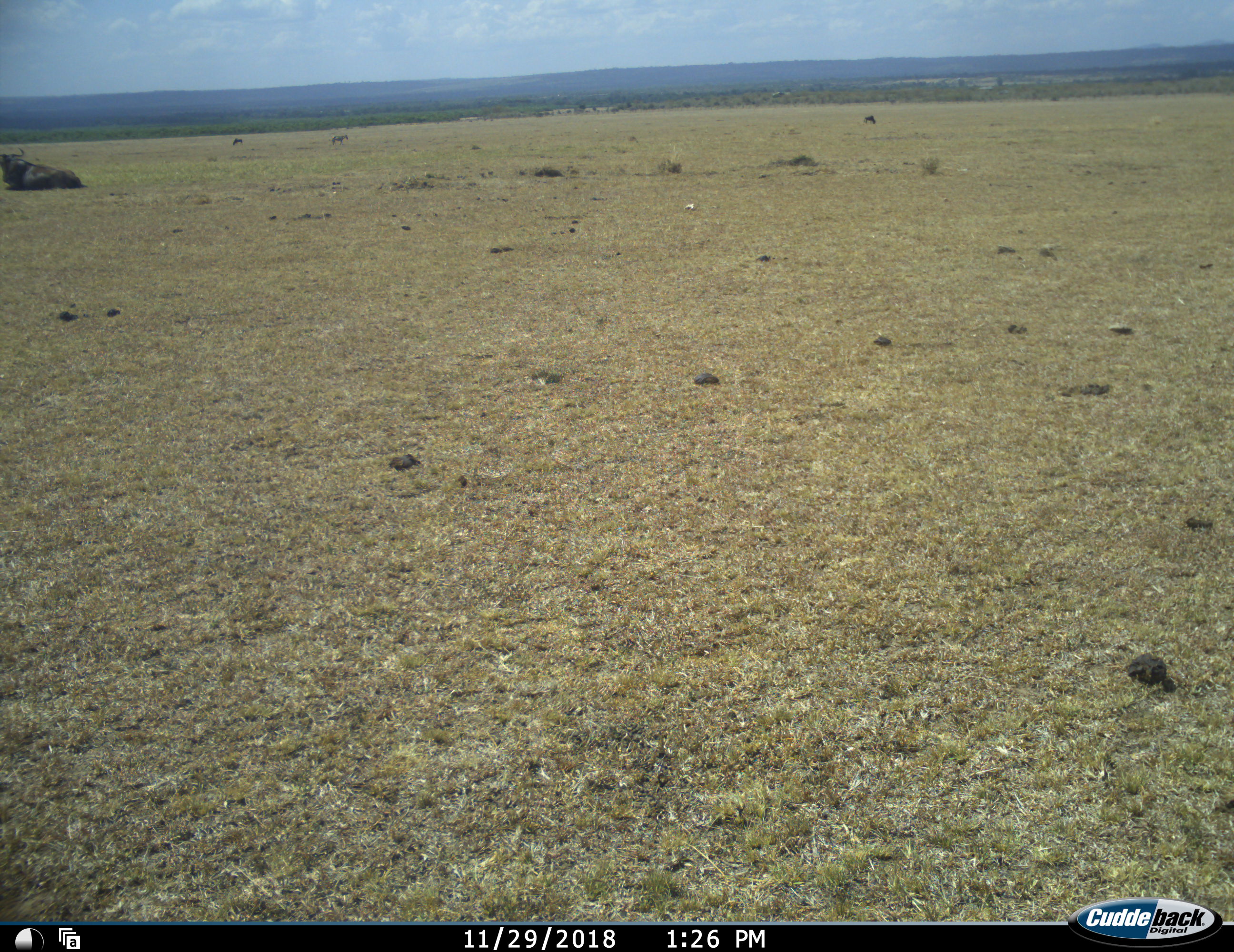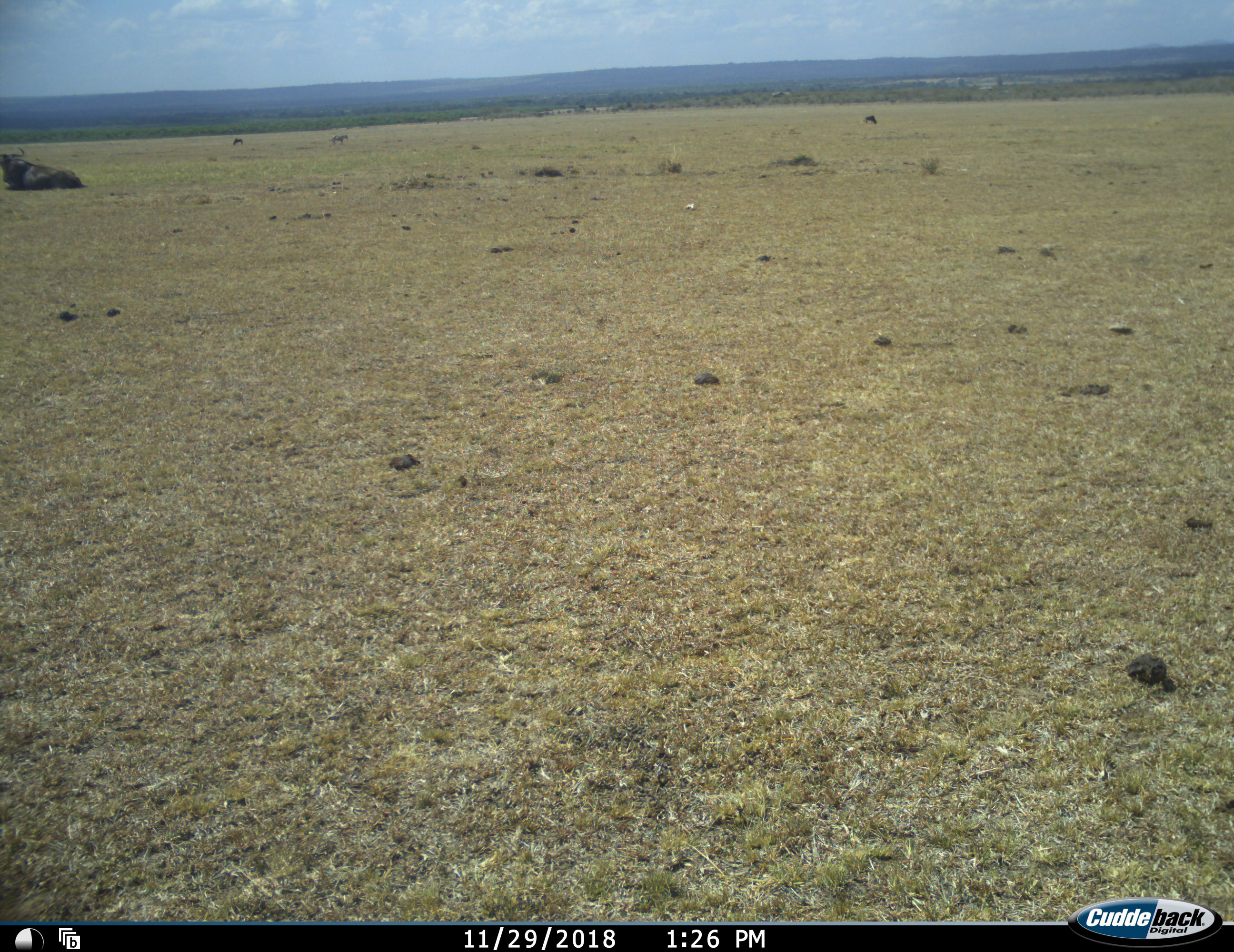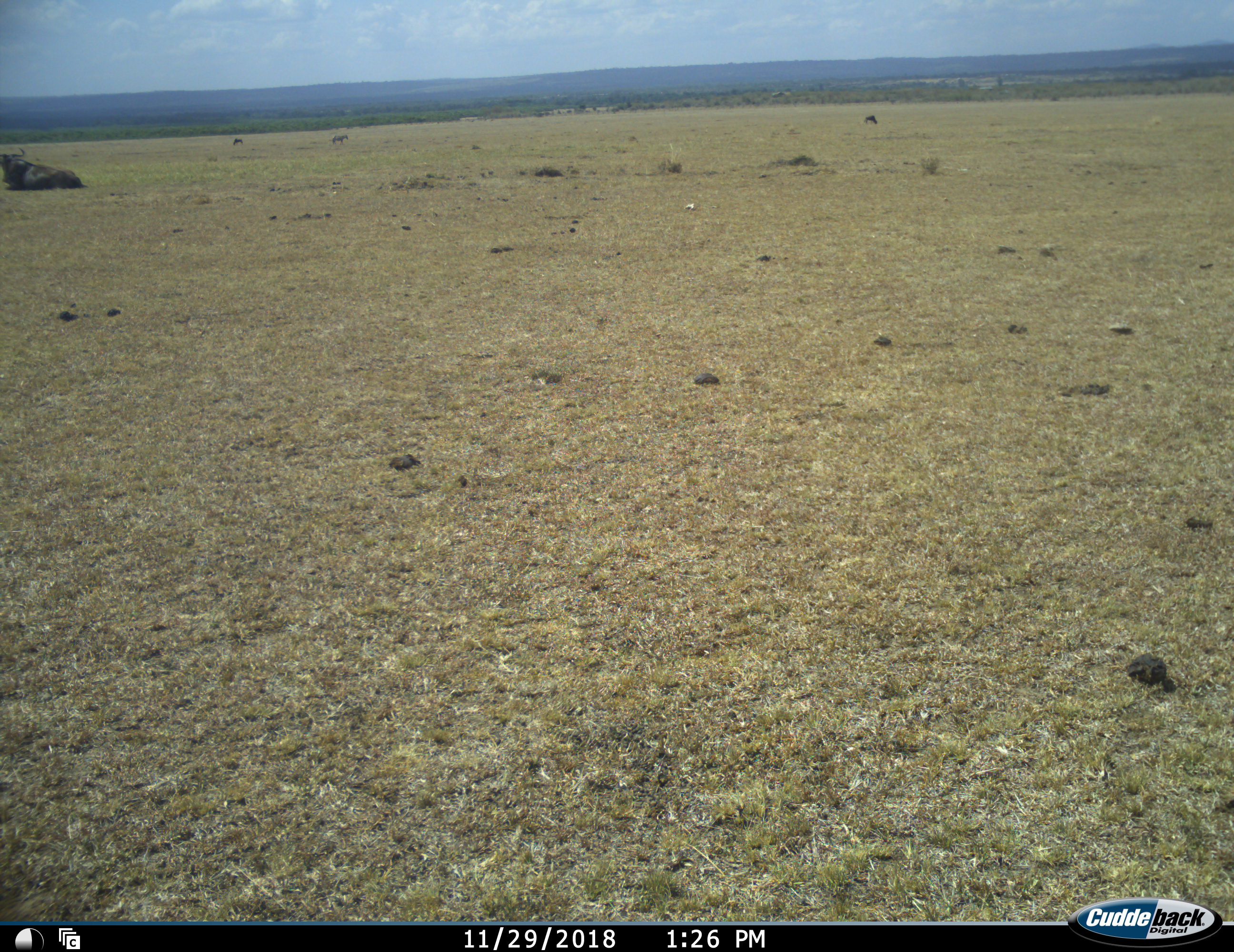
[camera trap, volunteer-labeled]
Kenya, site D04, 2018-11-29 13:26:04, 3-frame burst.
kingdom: Animalia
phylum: Chordata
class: Mammalia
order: Artiodactyla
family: Bovidae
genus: Connochaetes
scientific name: Connochaetes taurinus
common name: common wildebeest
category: wildebeest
Wildebeest (common wildebeest) (Connochaetes taurinus), count 3. Behavior (volunteer vote fractions): standing 17%, resting 100%, moving 17%, interacting 0%. Young present (vote fraction): 0%. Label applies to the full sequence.